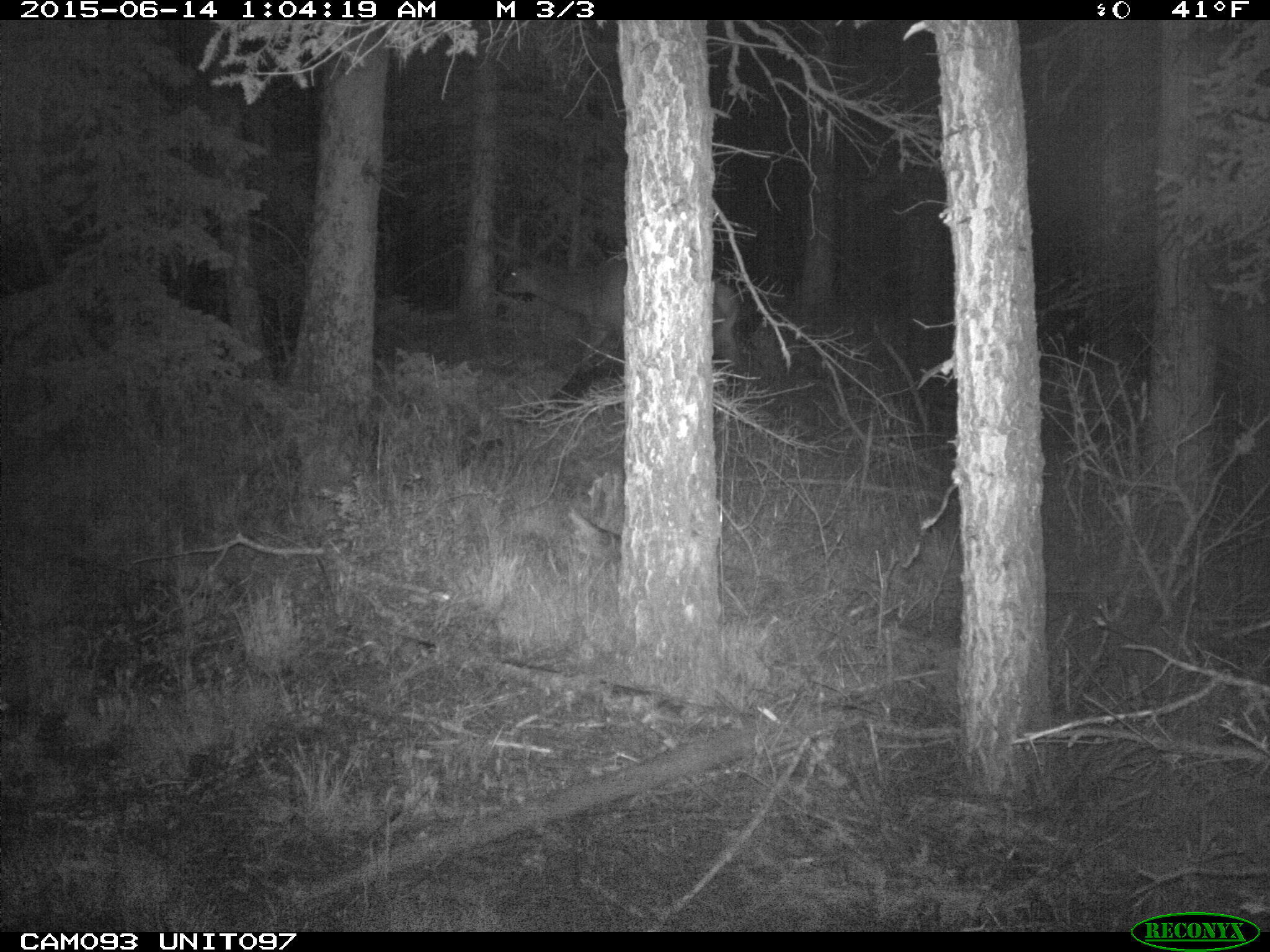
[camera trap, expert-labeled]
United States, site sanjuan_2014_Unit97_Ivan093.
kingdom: Animalia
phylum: Chordata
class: Mammalia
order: Artiodactyla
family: Cervidae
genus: Cervus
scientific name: Cervus elaphus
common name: red deer